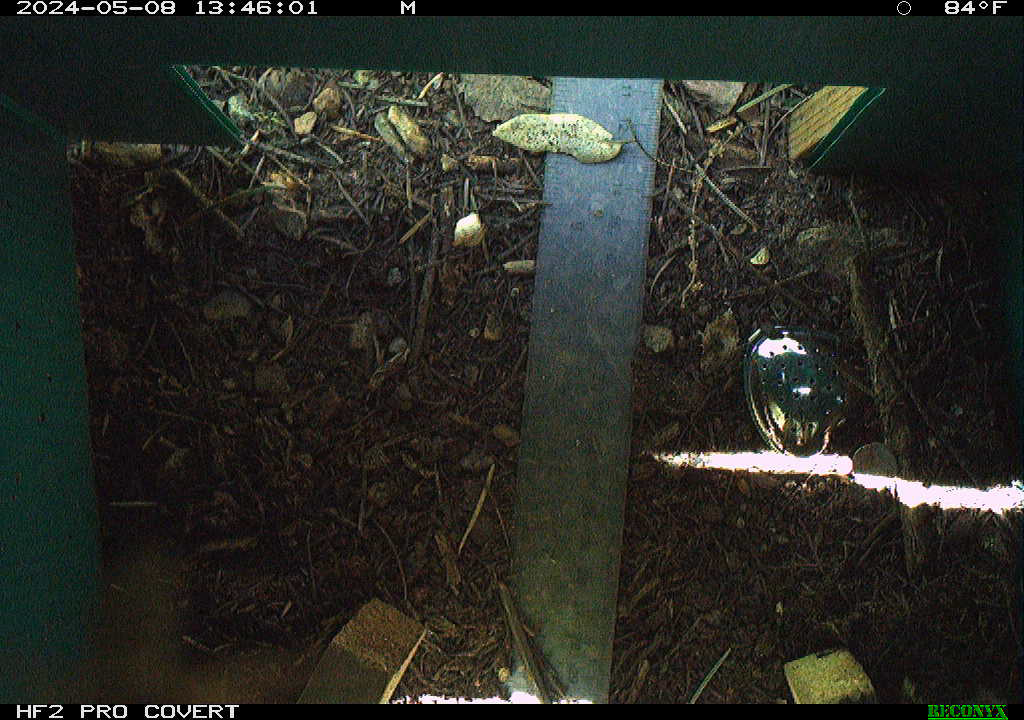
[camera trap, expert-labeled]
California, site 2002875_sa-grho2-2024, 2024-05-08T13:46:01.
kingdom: Animalia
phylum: Arthropoda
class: Insecta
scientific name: Insecta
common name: insect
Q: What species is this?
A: Insect (Insecta).